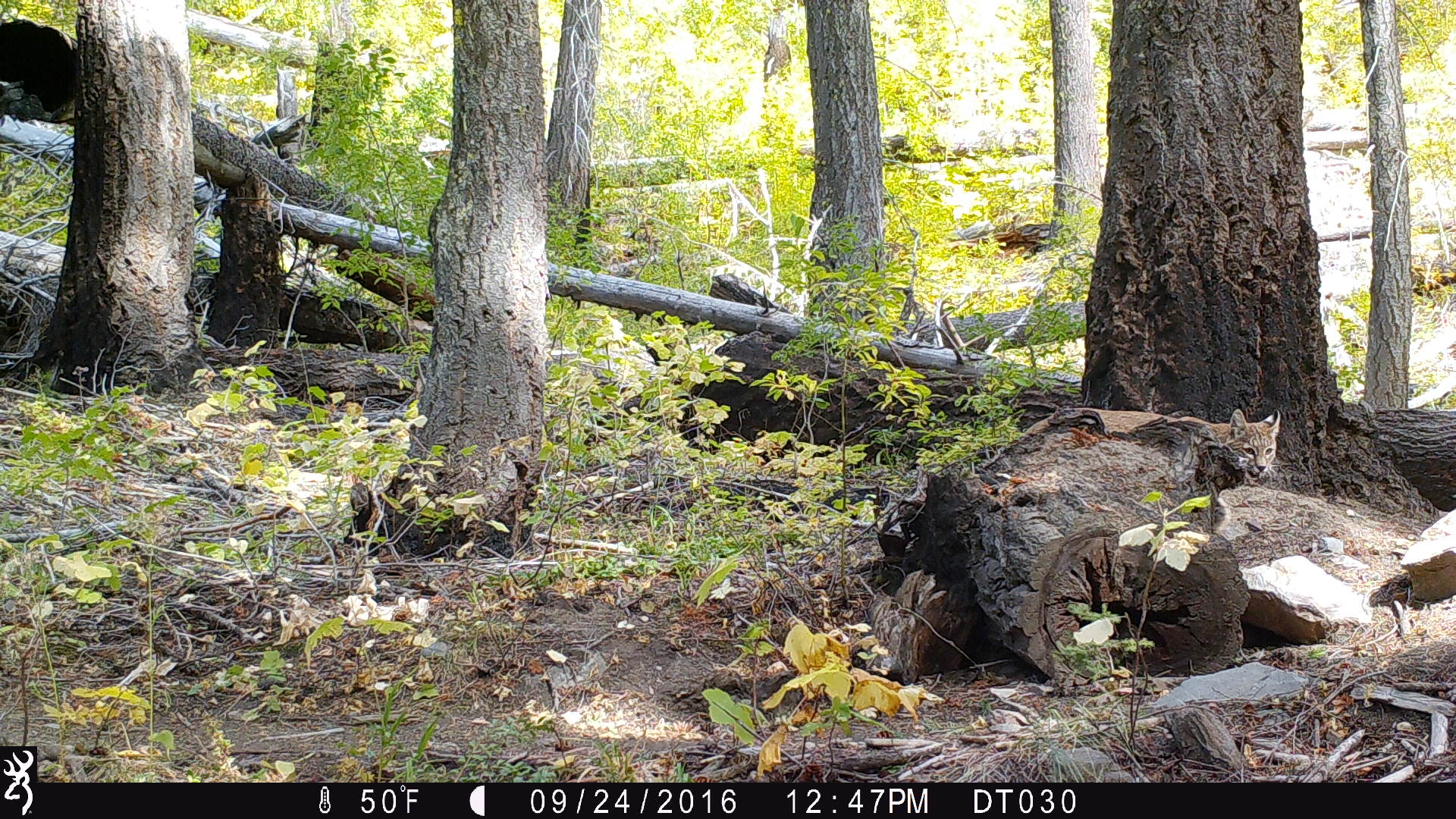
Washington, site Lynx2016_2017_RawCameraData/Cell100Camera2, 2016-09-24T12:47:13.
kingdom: Animalia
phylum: Chordata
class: Mammalia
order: Carnivora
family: Felidae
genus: Lynx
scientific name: Lynx rufus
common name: bobcat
Lynx rufus (bobcat). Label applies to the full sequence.